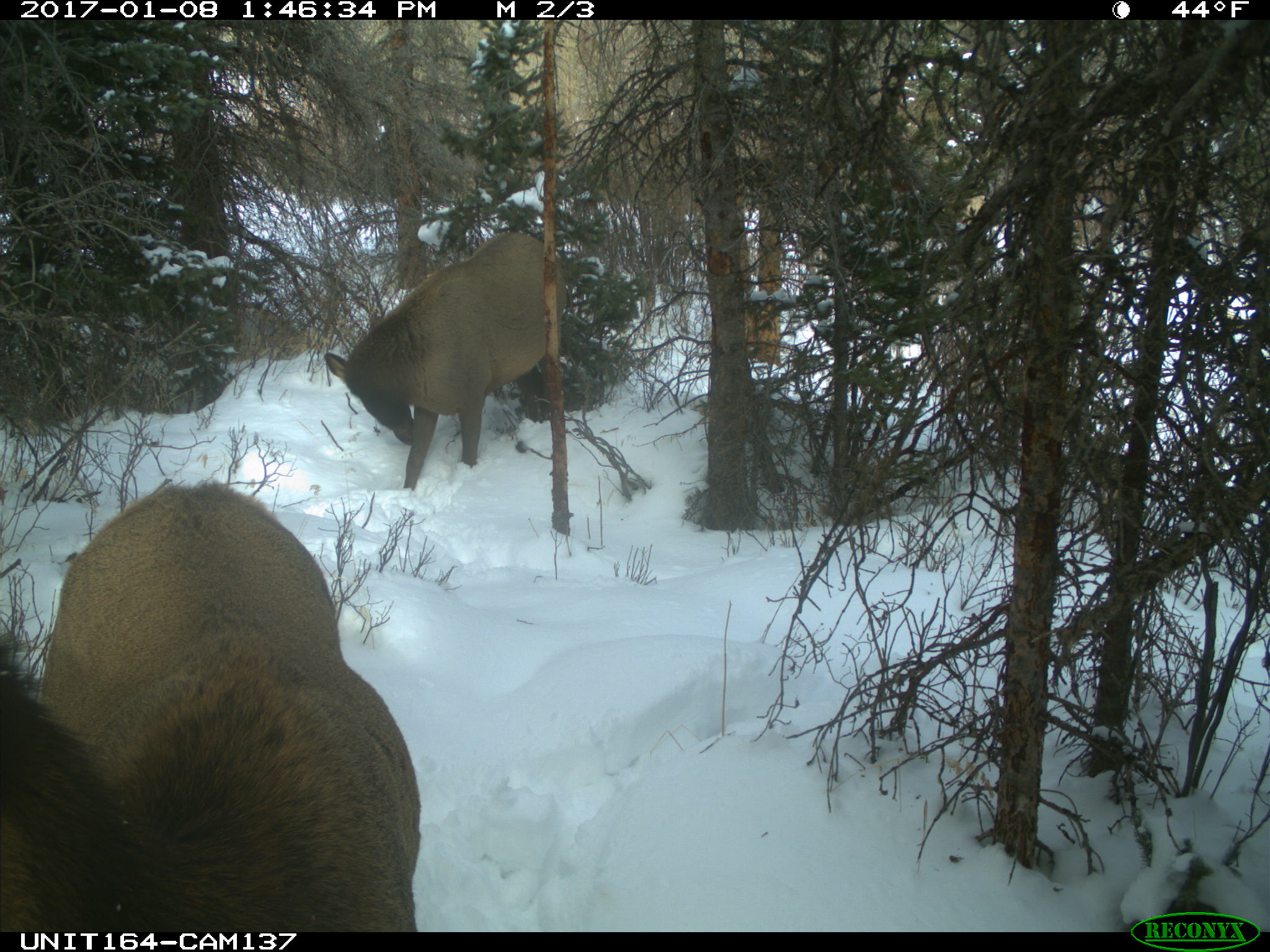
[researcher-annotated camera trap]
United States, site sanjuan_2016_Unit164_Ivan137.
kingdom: Animalia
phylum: Chordata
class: Mammalia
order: Artiodactyla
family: Cervidae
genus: Cervus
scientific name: Cervus elaphus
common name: red deer